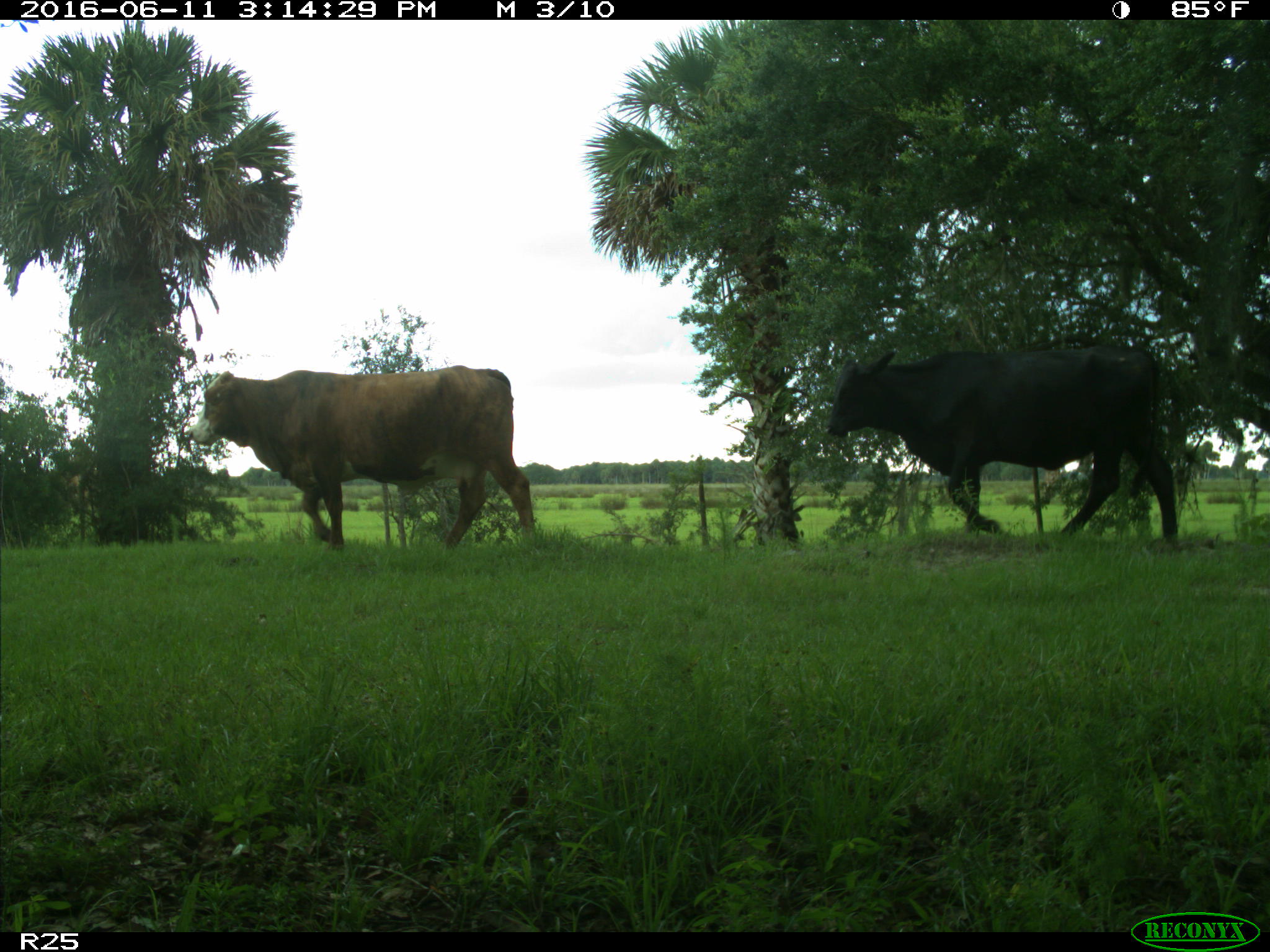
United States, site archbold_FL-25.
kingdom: Animalia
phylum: Chordata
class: Mammalia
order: Artiodactyla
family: Bovidae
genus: Bos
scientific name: Bos taurus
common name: domestic cow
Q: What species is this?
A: Bos taurus (domestic cow).